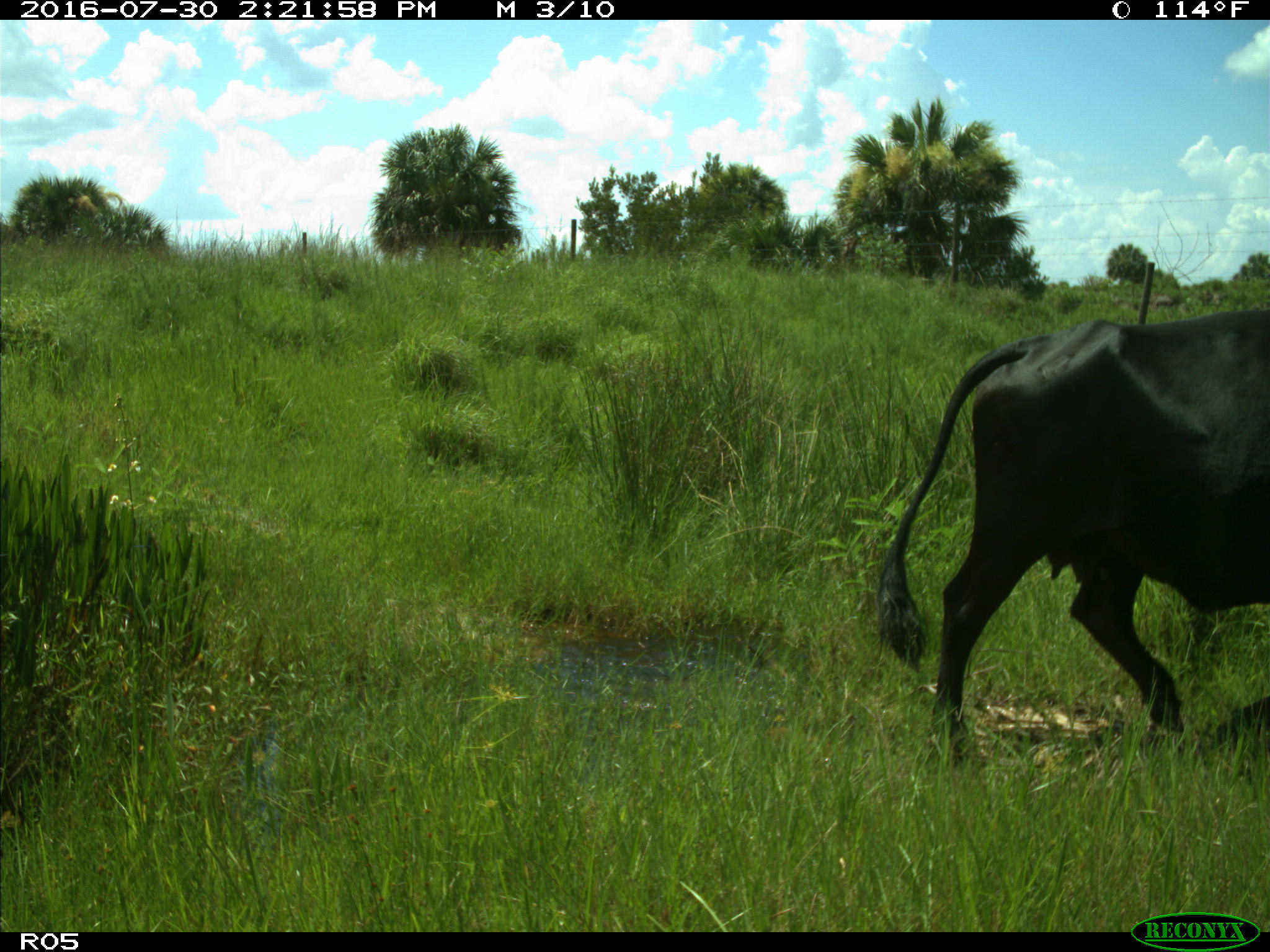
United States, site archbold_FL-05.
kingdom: Animalia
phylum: Chordata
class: Mammalia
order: Artiodactyla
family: Bovidae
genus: Bos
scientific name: Bos taurus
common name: domestic cow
Bos taurus (domestic cow).